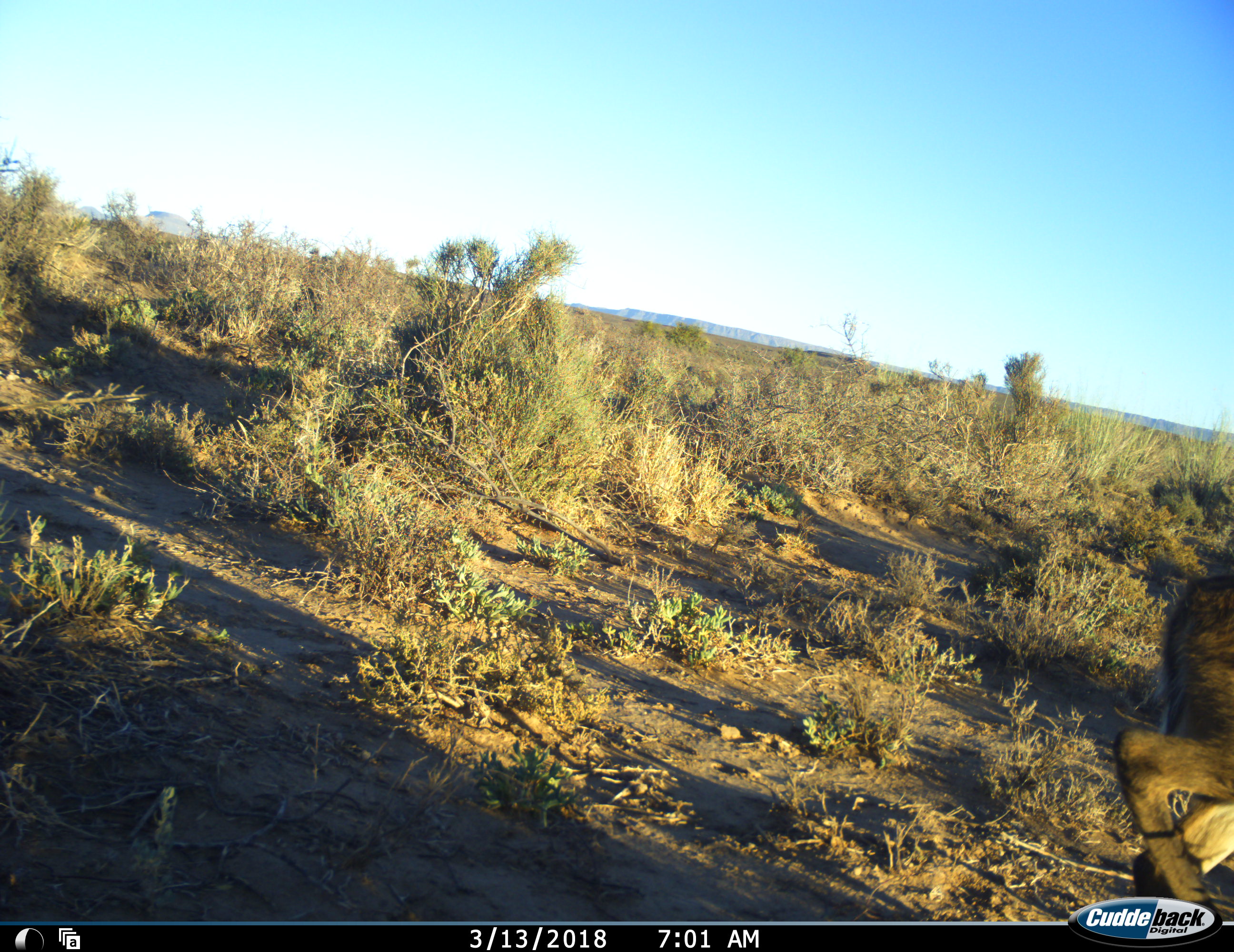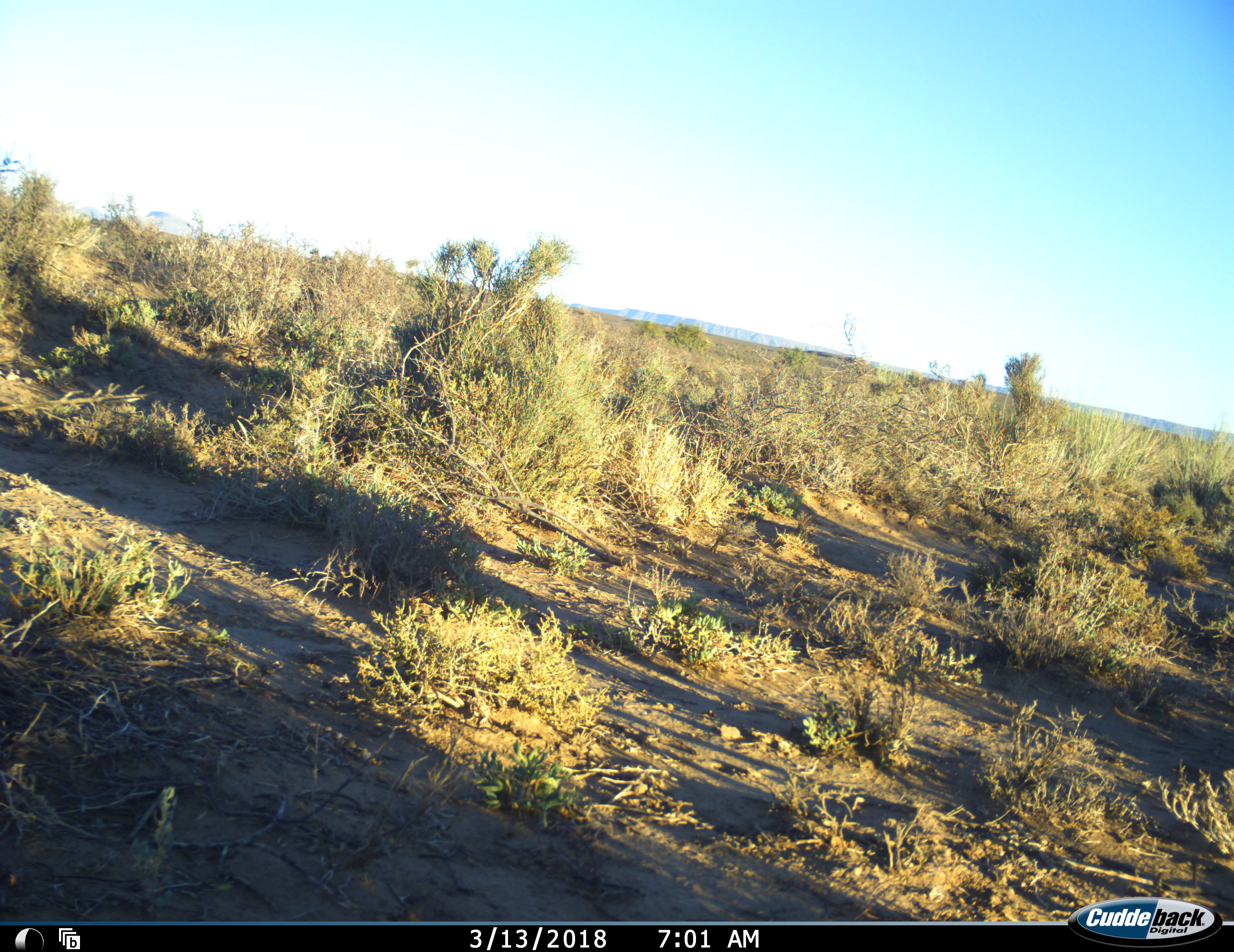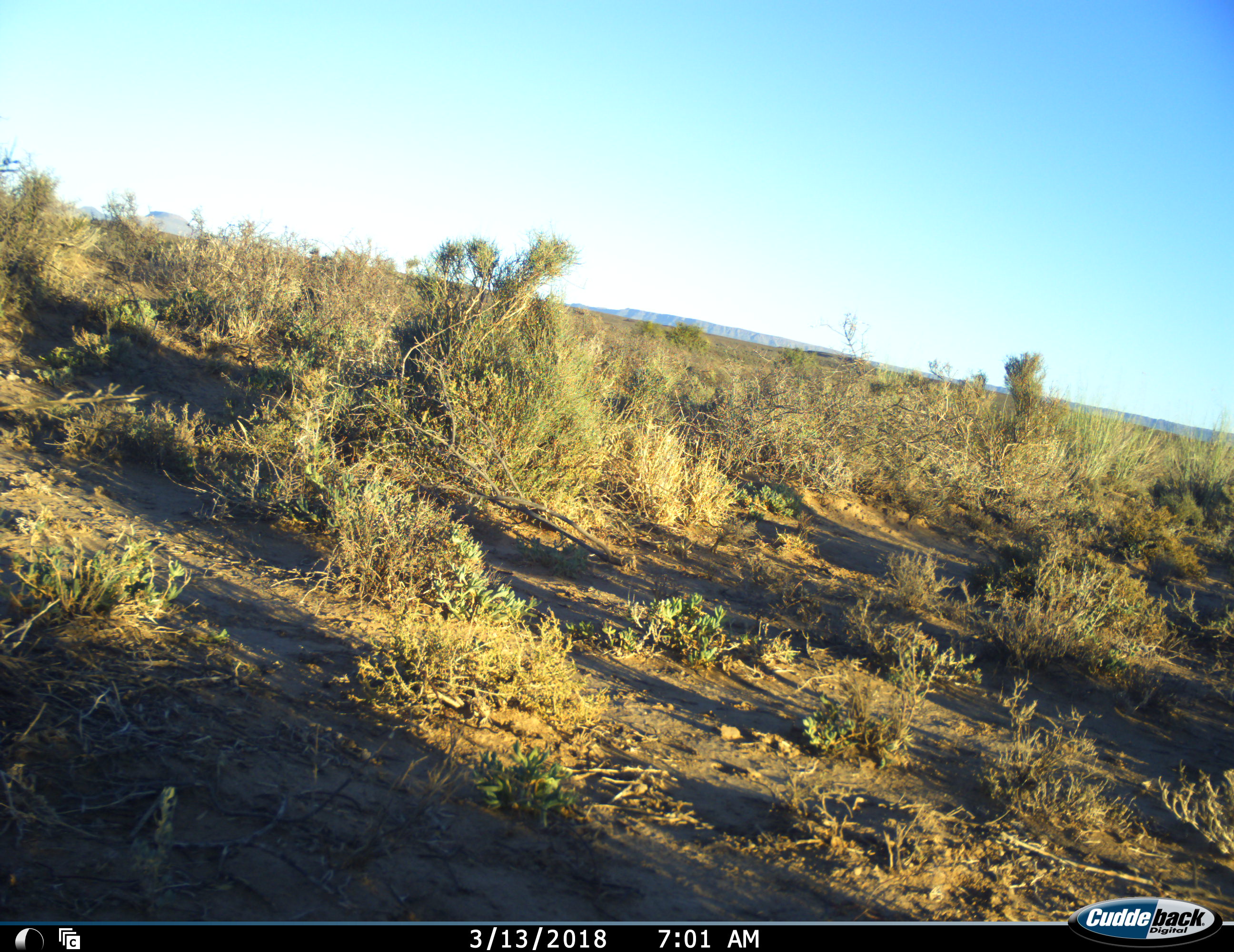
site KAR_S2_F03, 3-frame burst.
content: unidentified animal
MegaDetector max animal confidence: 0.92